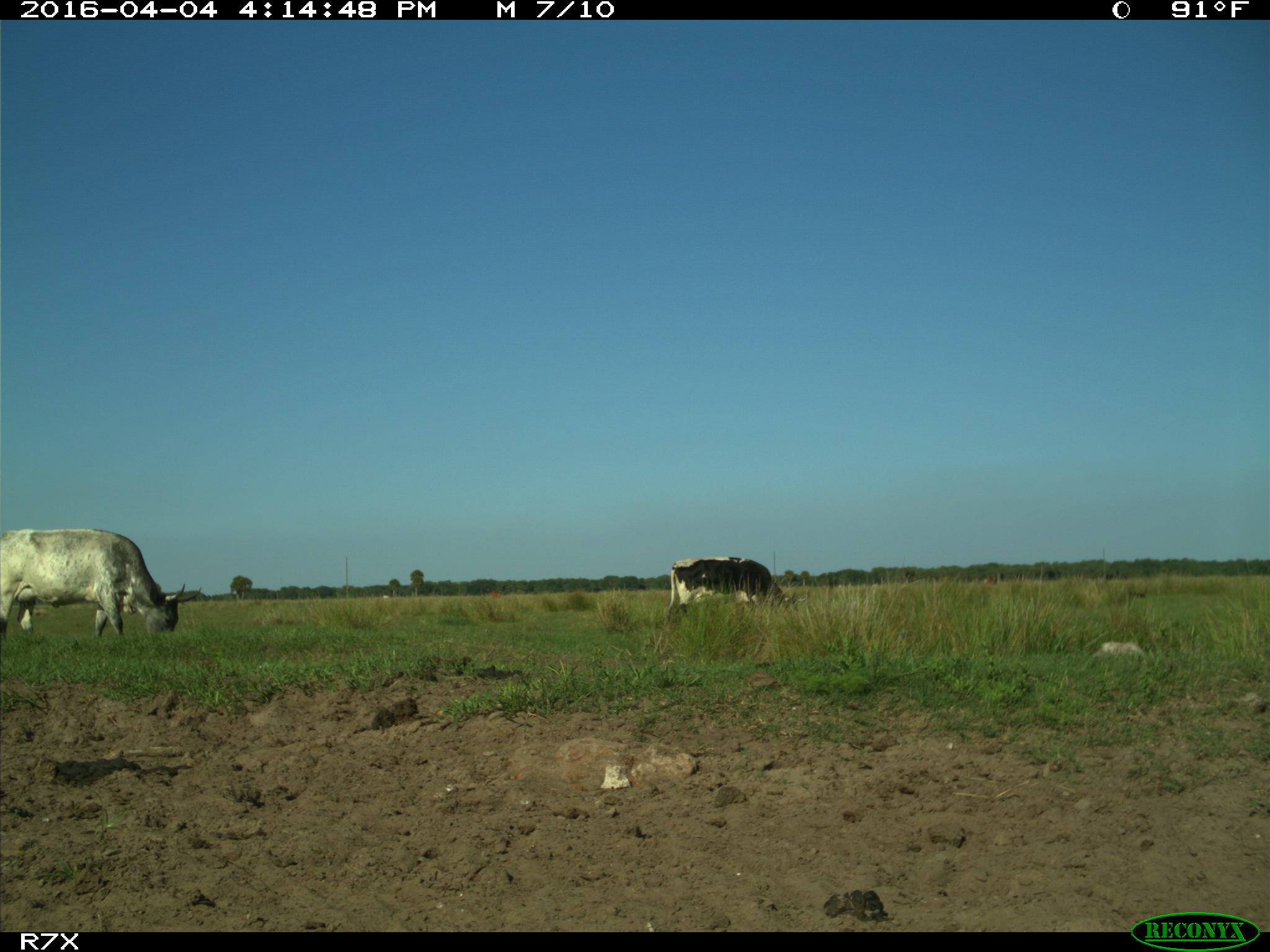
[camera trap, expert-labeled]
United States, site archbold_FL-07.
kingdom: Animalia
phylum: Chordata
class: Mammalia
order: Artiodactyla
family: Bovidae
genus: Bos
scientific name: Bos taurus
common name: domestic cow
Bos taurus (domestic cow).